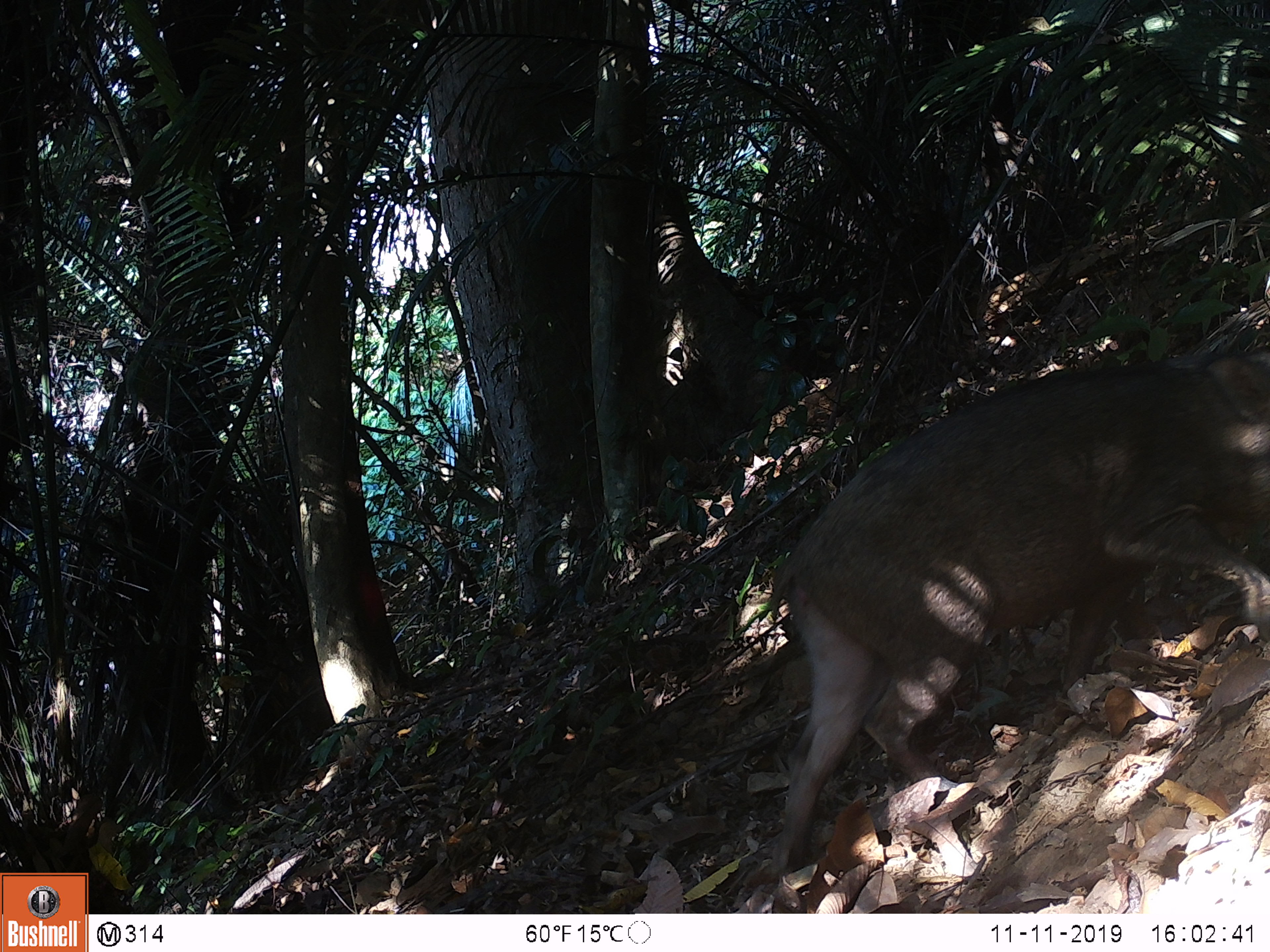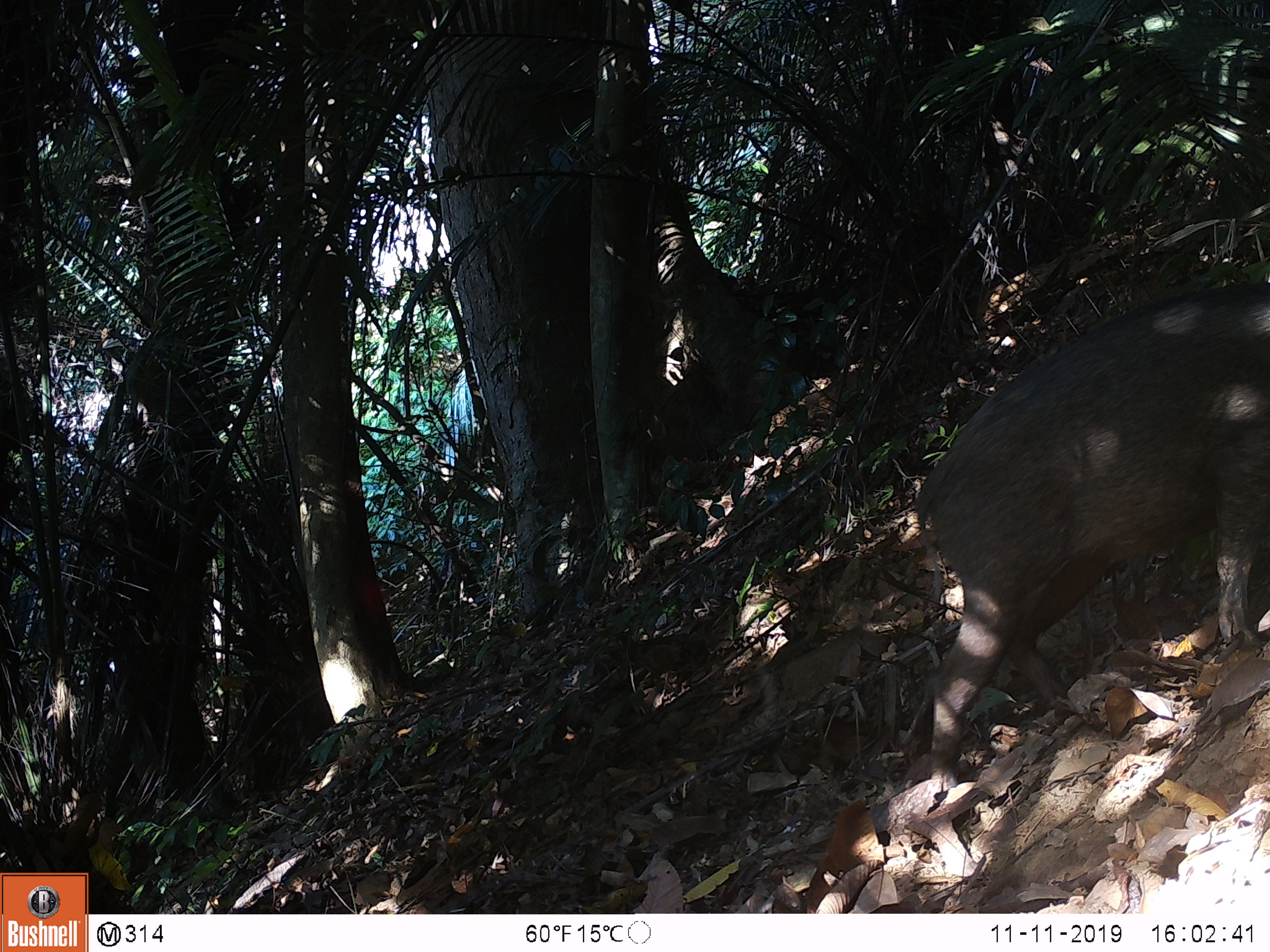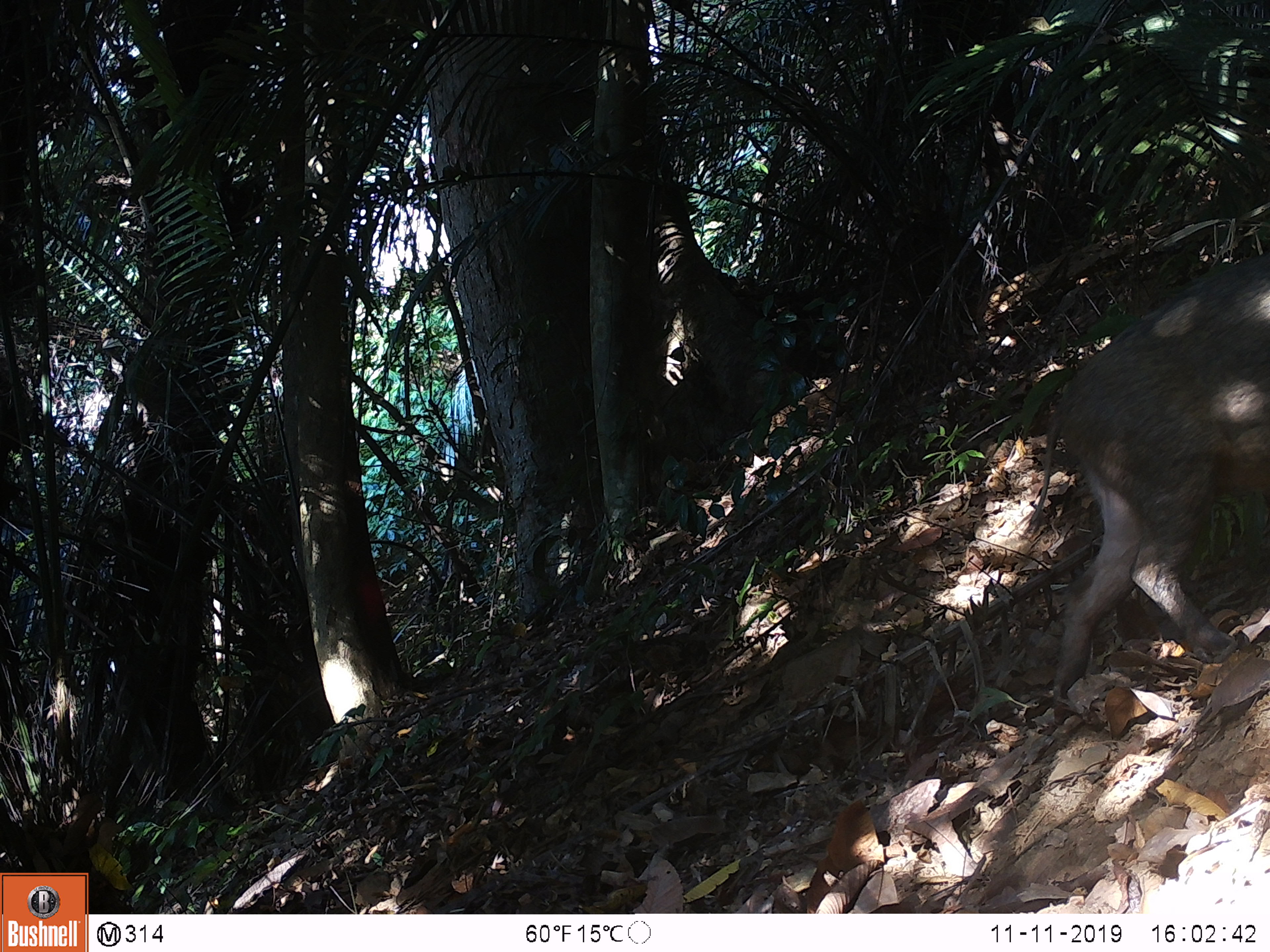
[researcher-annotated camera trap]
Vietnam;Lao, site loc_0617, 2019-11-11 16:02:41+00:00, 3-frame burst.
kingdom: Animalia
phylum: Chordata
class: Mammalia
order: Artiodactyla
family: Suidae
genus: Sus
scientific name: Sus scrofa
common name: eurasian wild pig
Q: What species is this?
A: Eurasian wild pig (Sus scrofa).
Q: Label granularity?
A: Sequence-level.